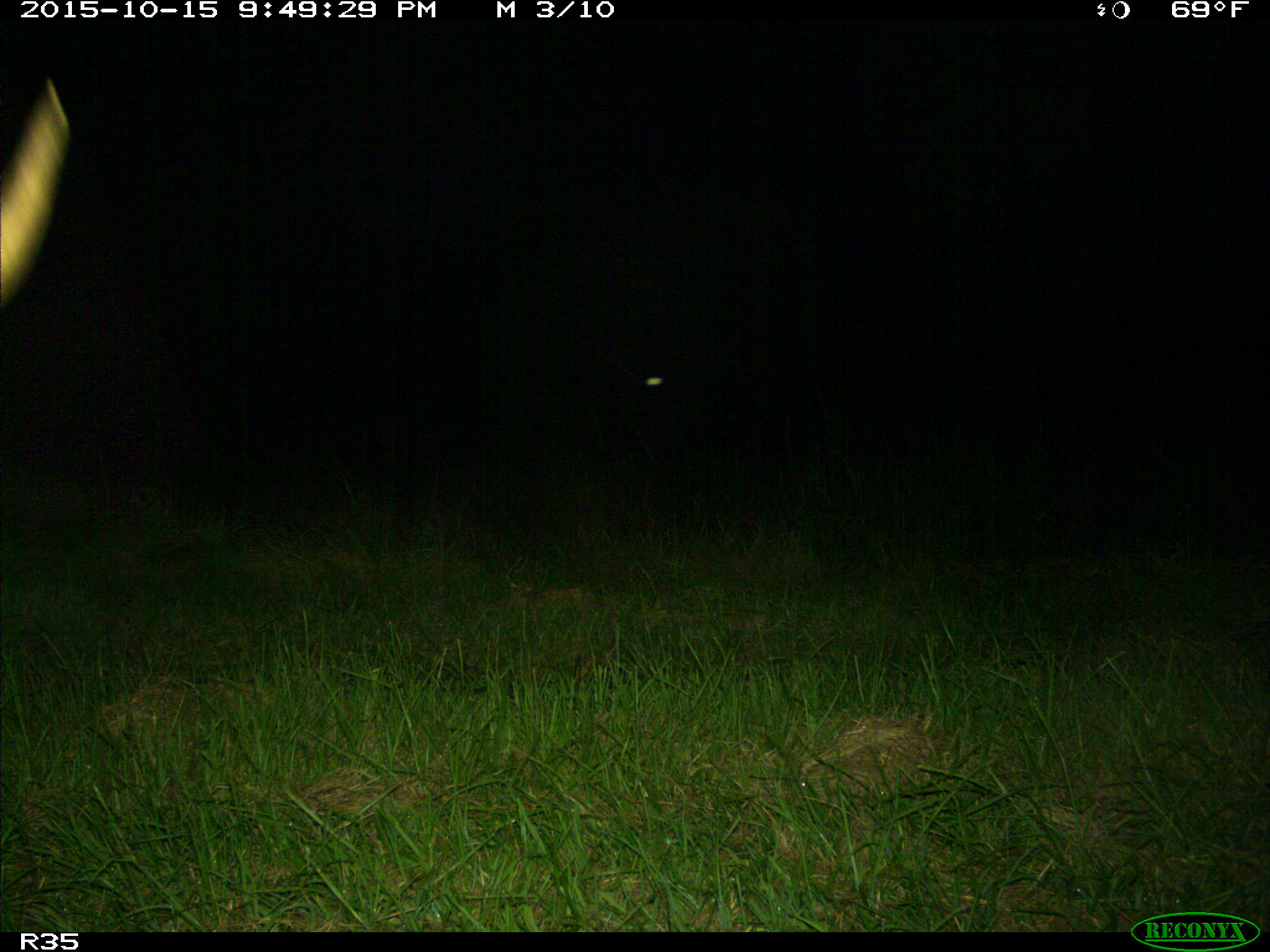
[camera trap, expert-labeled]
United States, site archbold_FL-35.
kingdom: Animalia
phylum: Chordata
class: Mammalia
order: Artiodactyla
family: Cervidae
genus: Odocoileus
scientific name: Odocoileus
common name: deer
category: unidentified deer